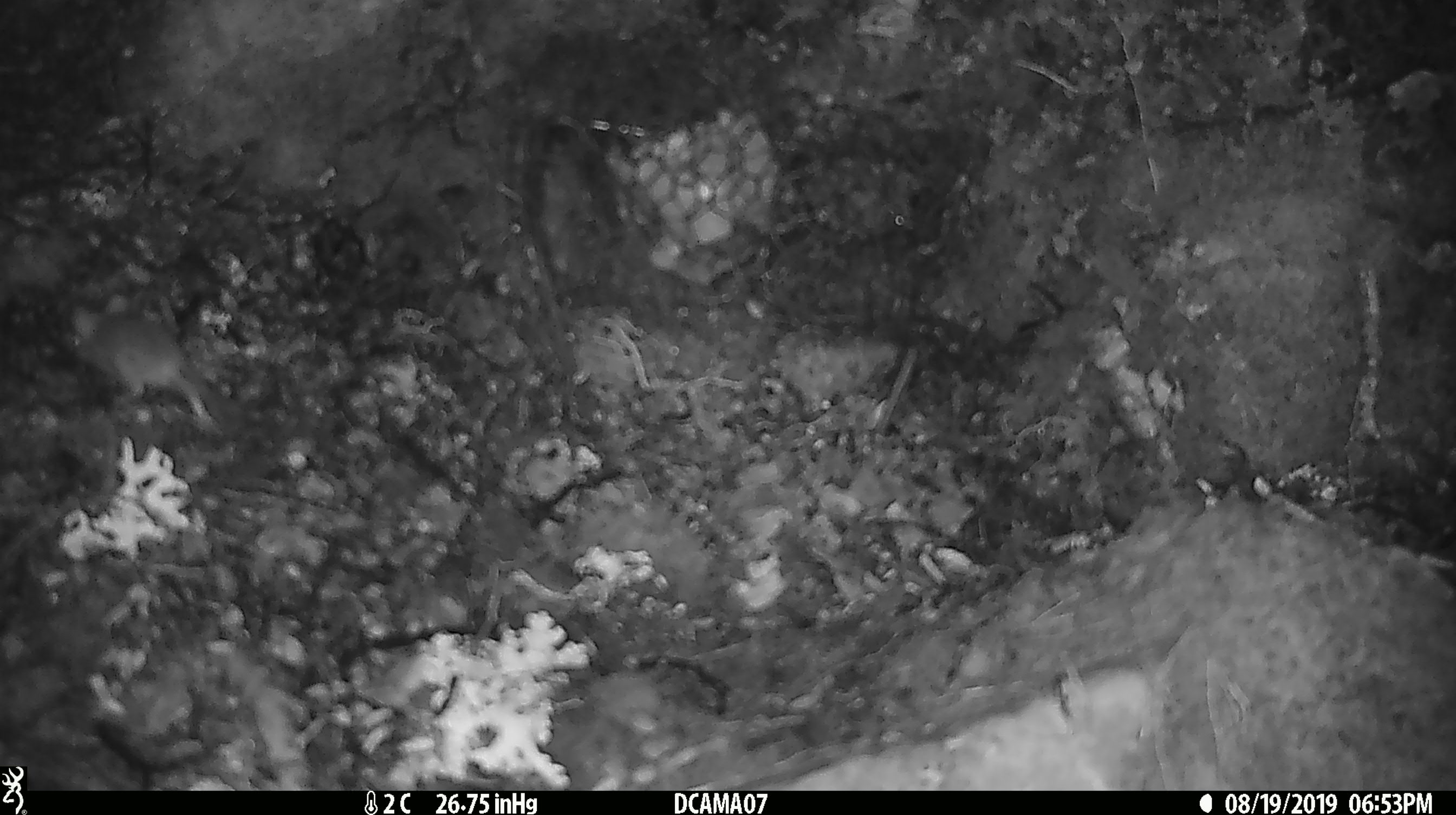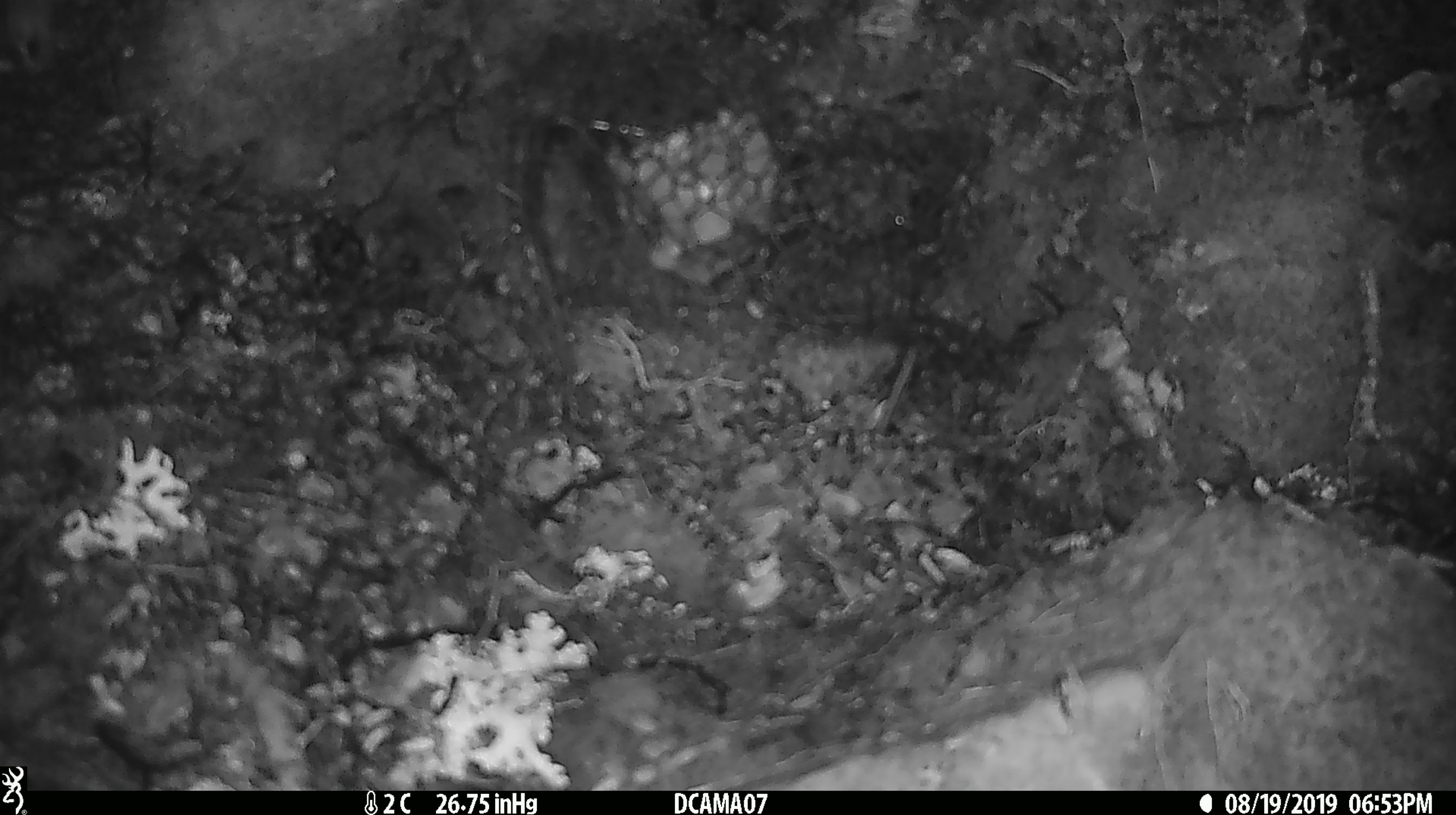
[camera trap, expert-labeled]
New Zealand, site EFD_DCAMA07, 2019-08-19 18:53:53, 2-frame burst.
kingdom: Animalia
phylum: Chordata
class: Mammalia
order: Rodentia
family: Muridae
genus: Mus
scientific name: Mus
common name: mouse